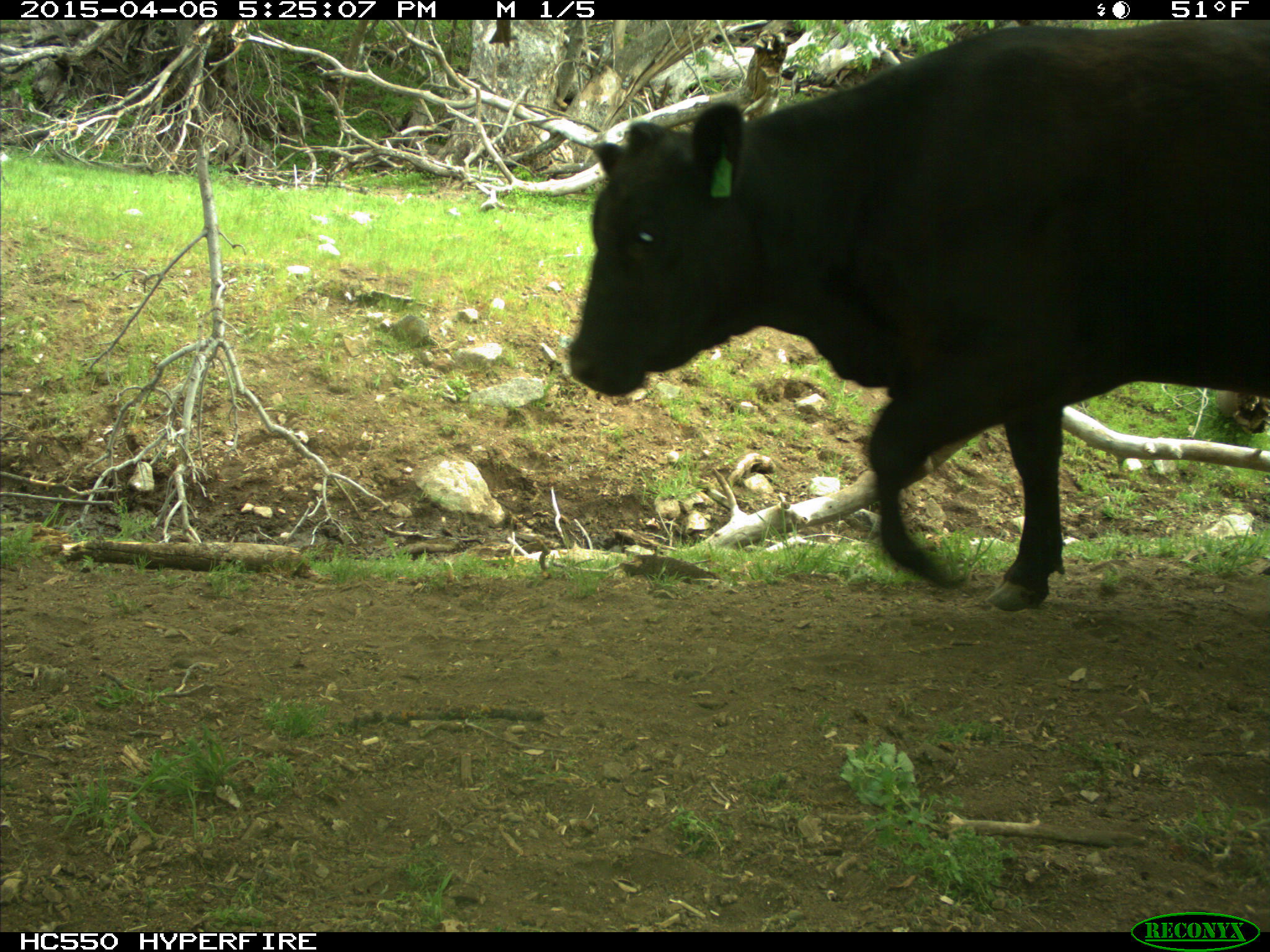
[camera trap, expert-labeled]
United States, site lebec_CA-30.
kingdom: Animalia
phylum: Chordata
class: Mammalia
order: Artiodactyla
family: Bovidae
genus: Bos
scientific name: Bos taurus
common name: domestic cow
Bos taurus (domestic cow).